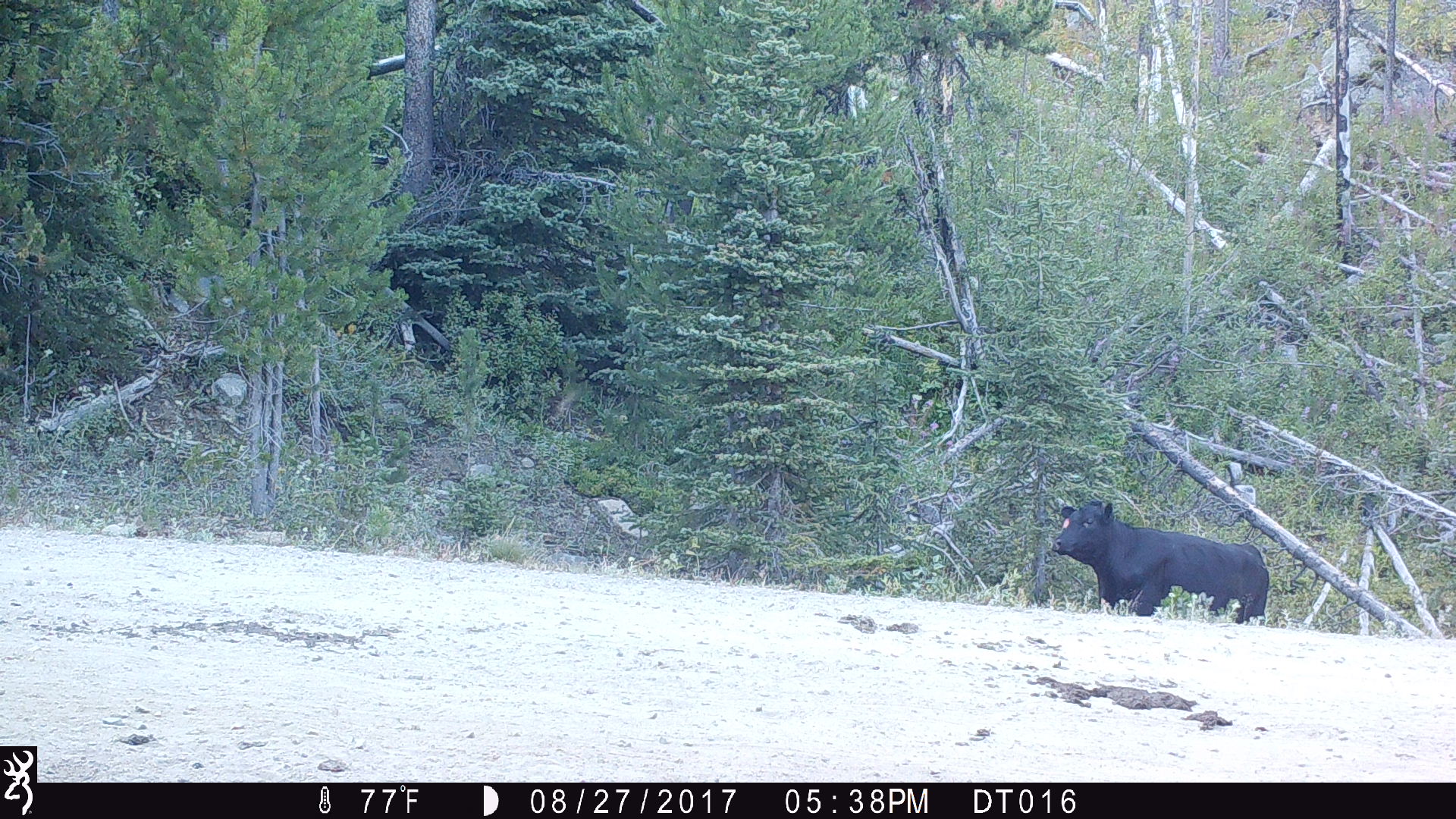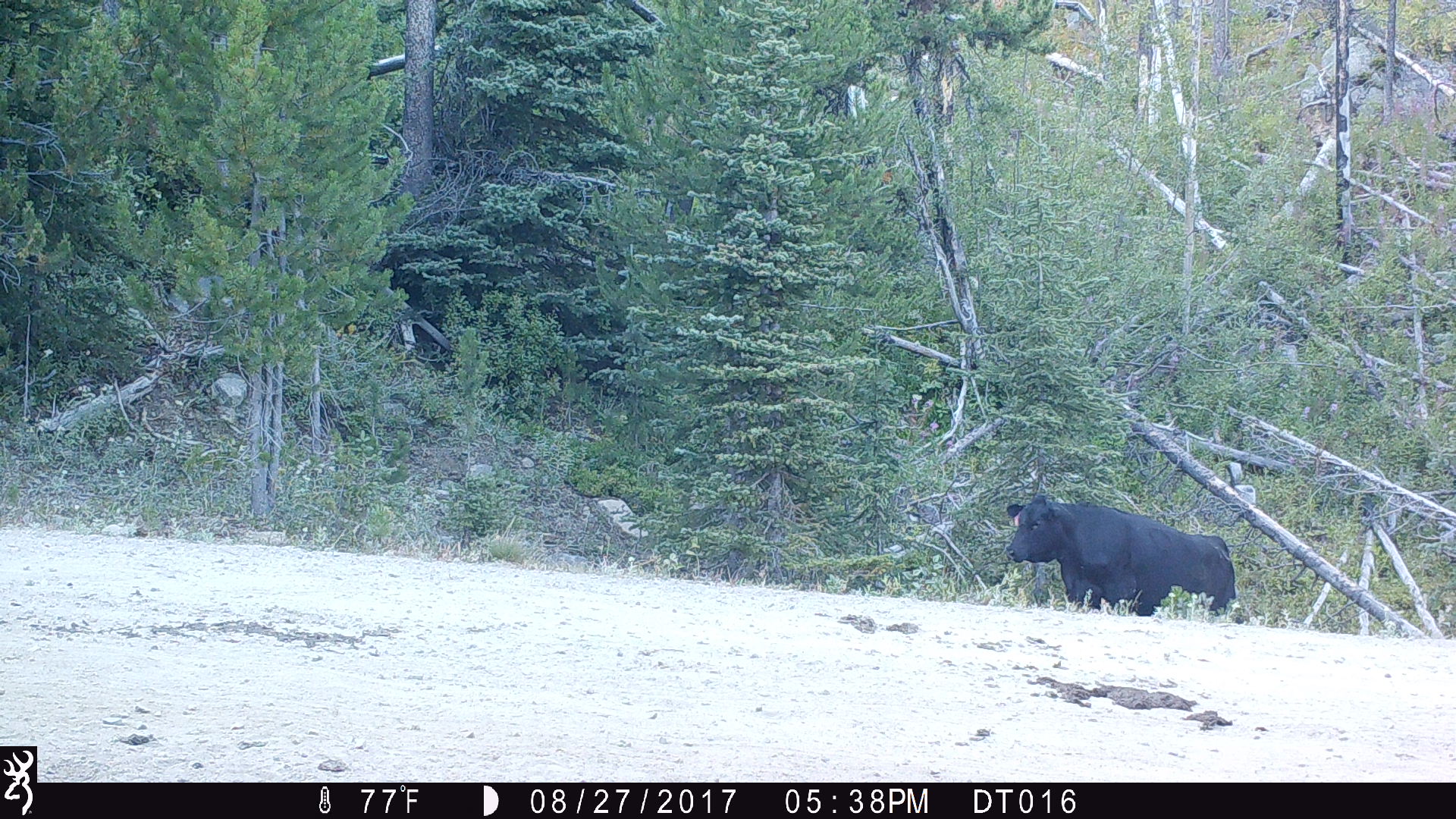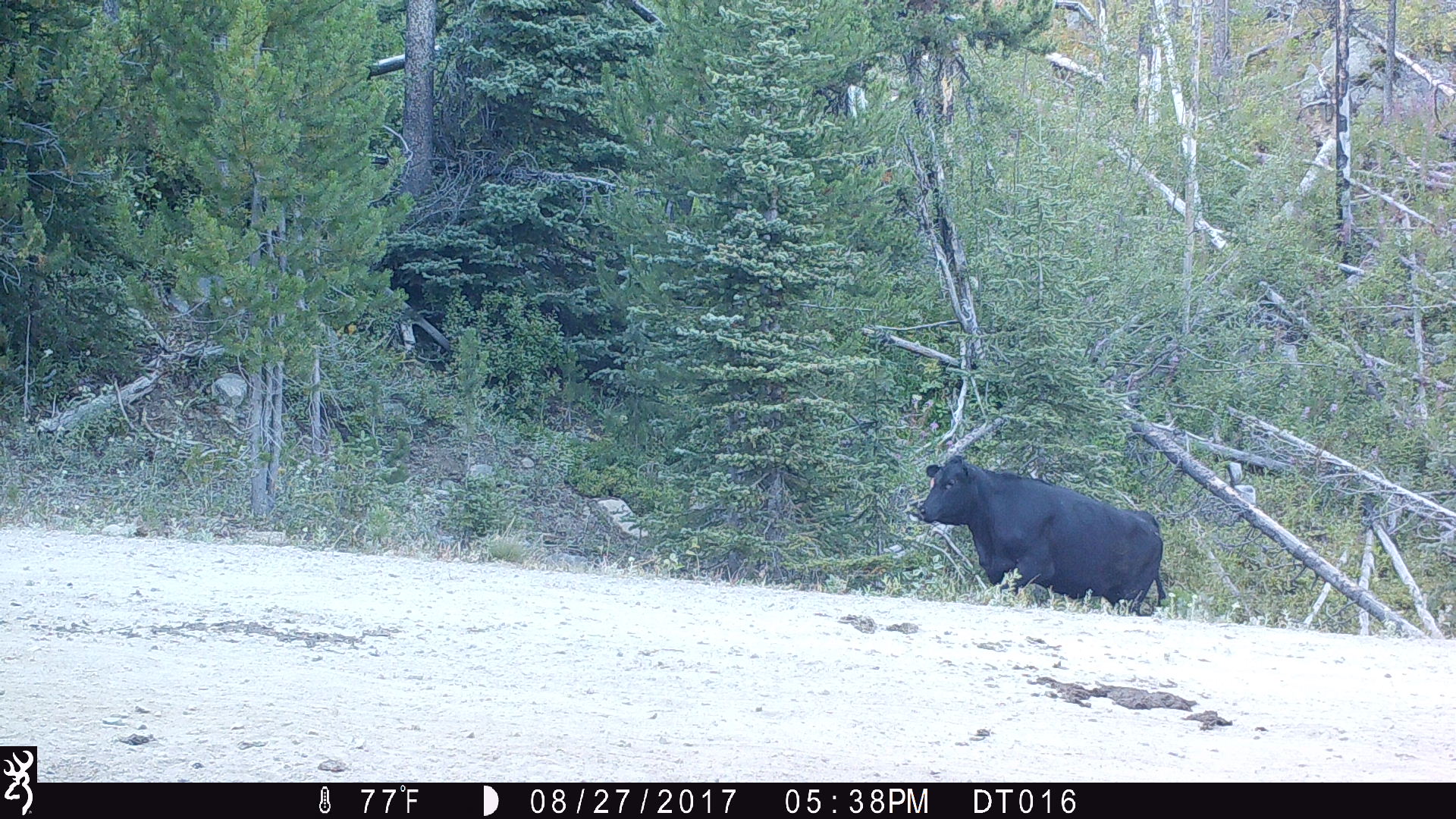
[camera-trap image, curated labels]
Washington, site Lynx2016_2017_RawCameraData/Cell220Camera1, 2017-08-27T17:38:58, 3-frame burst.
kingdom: Animalia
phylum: Chordata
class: Mammalia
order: Artiodactyla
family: Bovidae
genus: Bos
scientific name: Bos taurus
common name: domestic cattle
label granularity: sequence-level